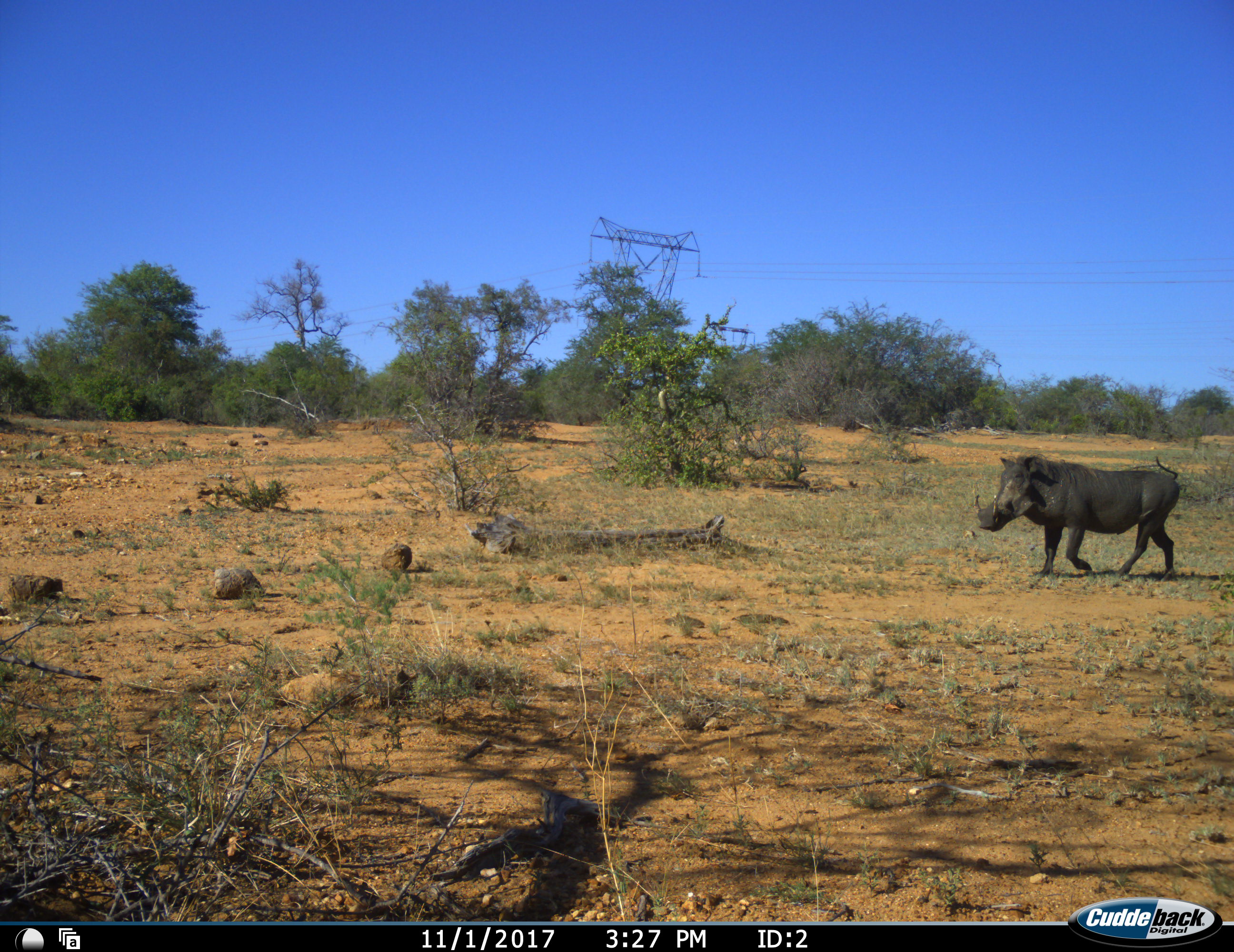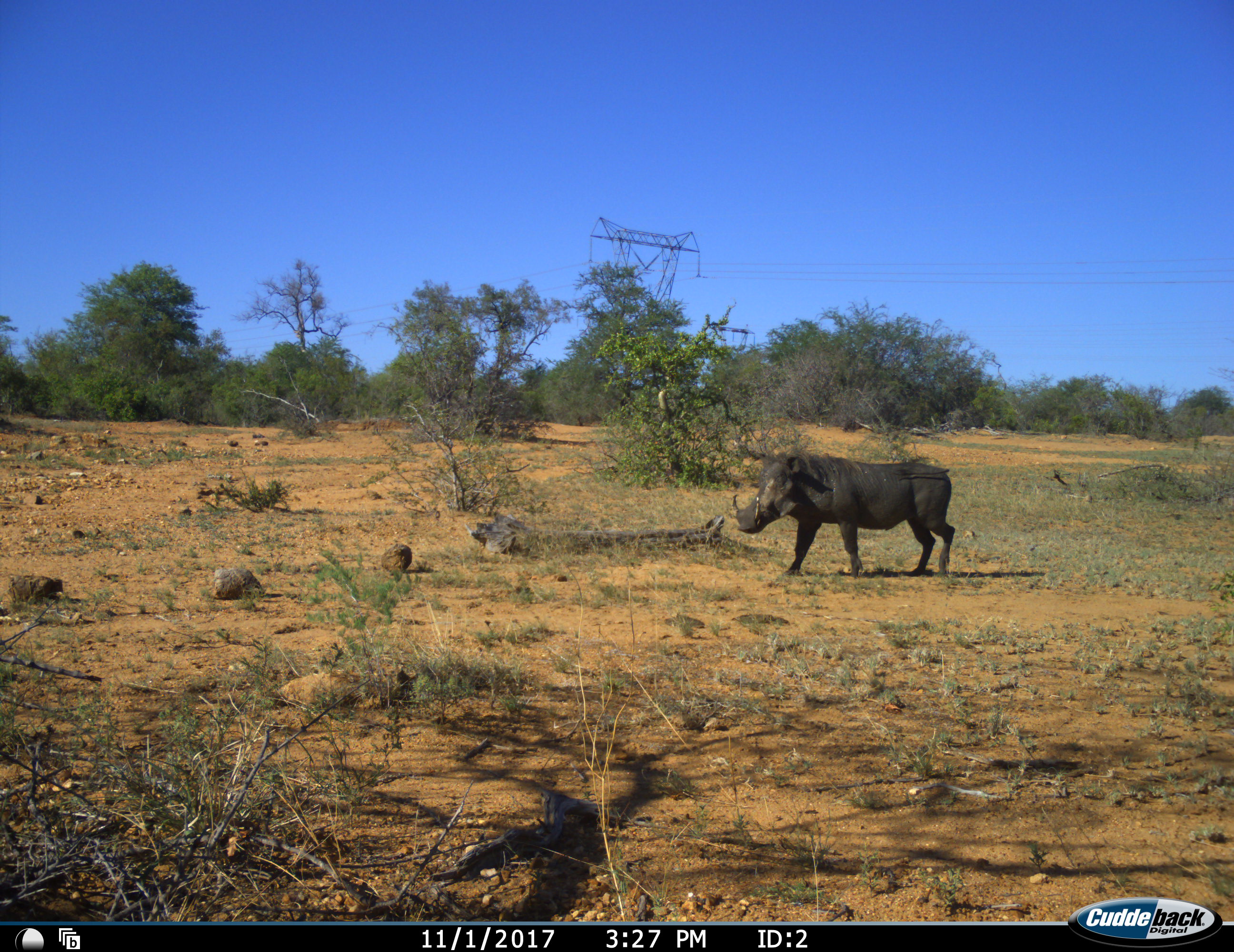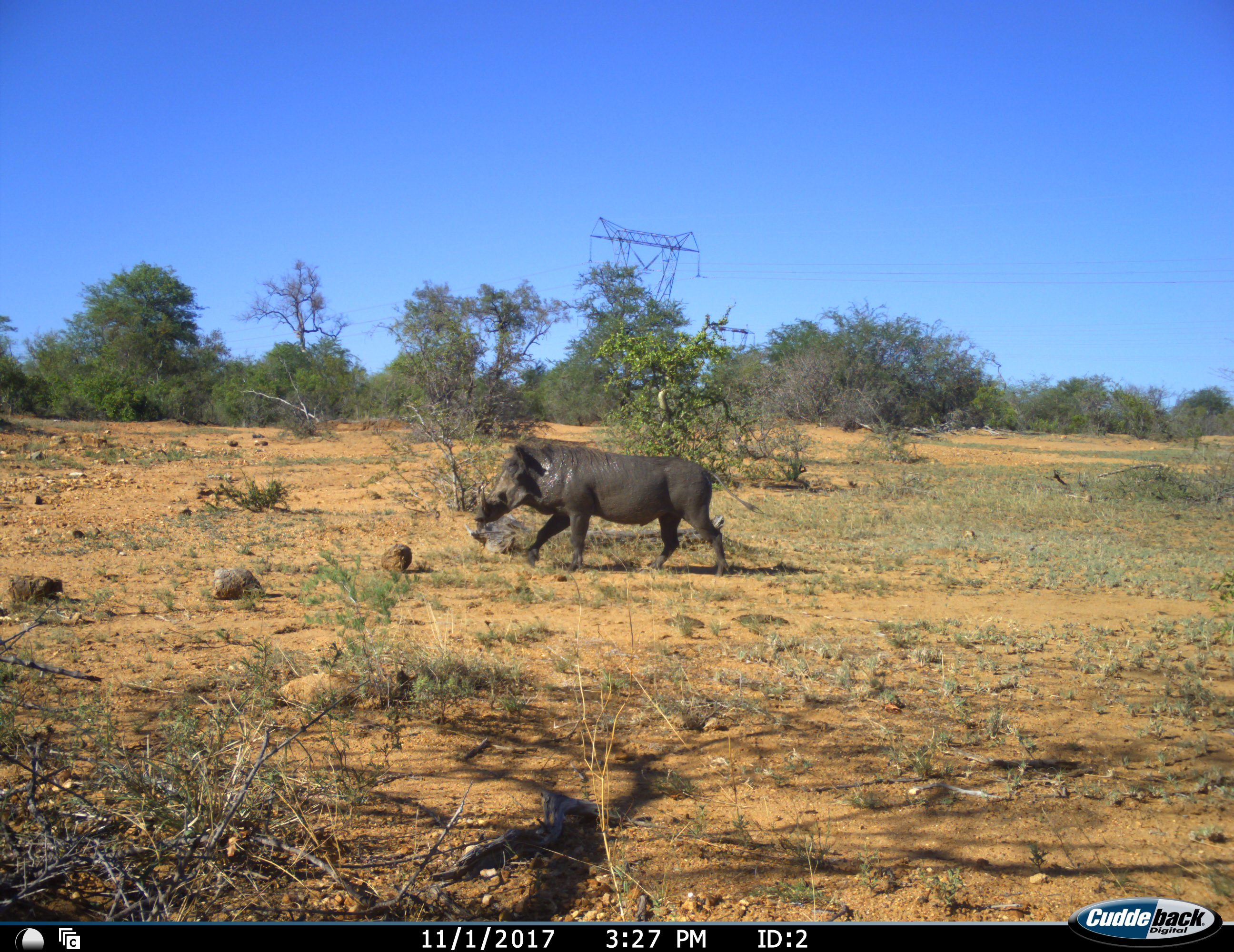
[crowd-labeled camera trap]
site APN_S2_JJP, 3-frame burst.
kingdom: Animalia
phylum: Chordata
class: Mammalia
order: Artiodactyla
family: Suidae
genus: Phacochoerus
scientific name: Phacochoerus africanus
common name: warthog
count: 1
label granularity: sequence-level